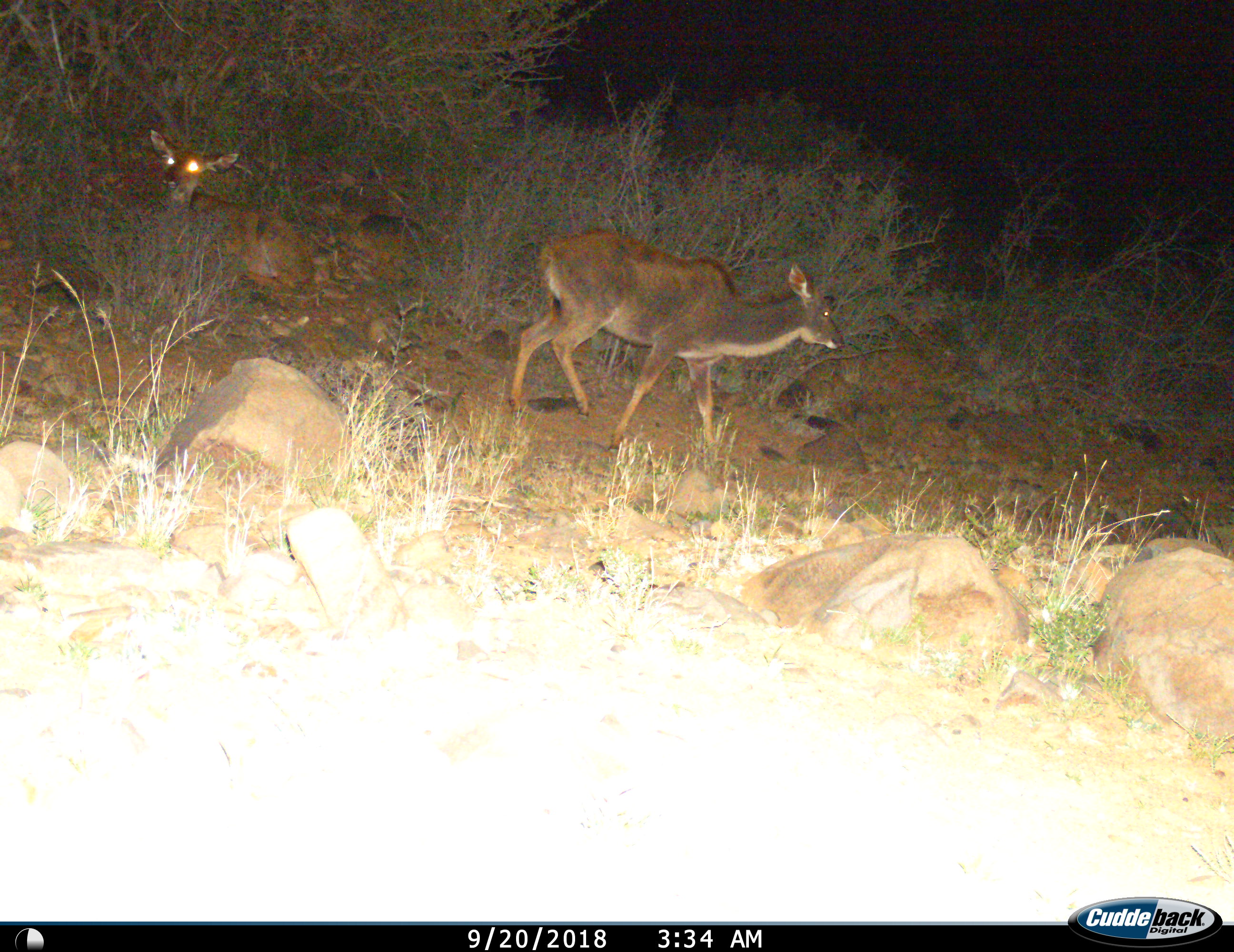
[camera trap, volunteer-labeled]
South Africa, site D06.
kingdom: Animalia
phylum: Chordata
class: Mammalia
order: Artiodactyla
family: Bovidae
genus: Tragelaphus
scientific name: Tragelaphus strepsiceros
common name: greater kudu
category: kudu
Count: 2.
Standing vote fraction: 38%.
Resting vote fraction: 100%.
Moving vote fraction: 75%.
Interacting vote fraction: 0%.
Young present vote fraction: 12%.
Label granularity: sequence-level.